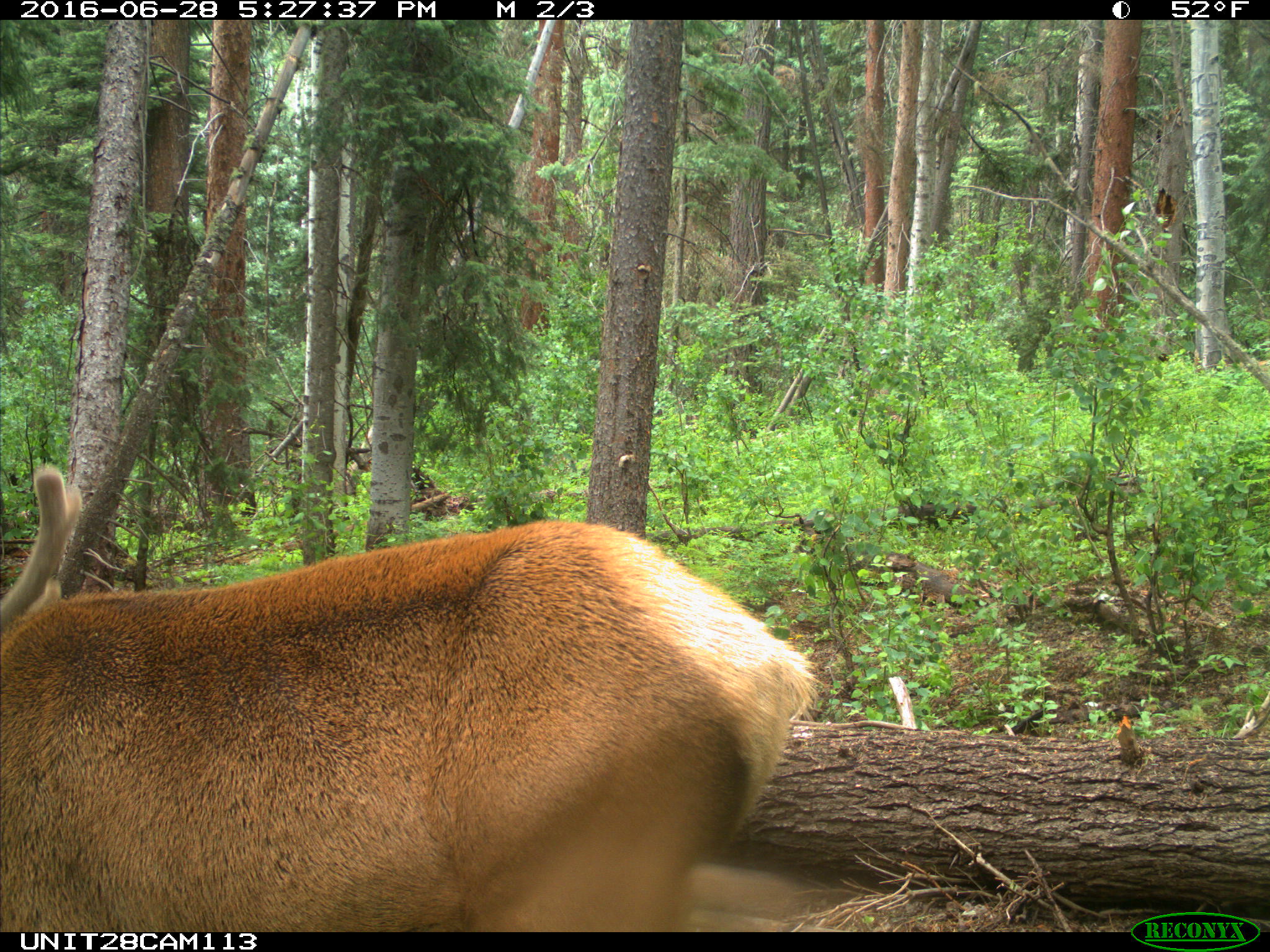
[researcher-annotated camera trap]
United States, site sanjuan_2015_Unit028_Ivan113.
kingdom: Animalia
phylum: Chordata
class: Mammalia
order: Artiodactyla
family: Cervidae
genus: Cervus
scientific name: Cervus elaphus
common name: red deer